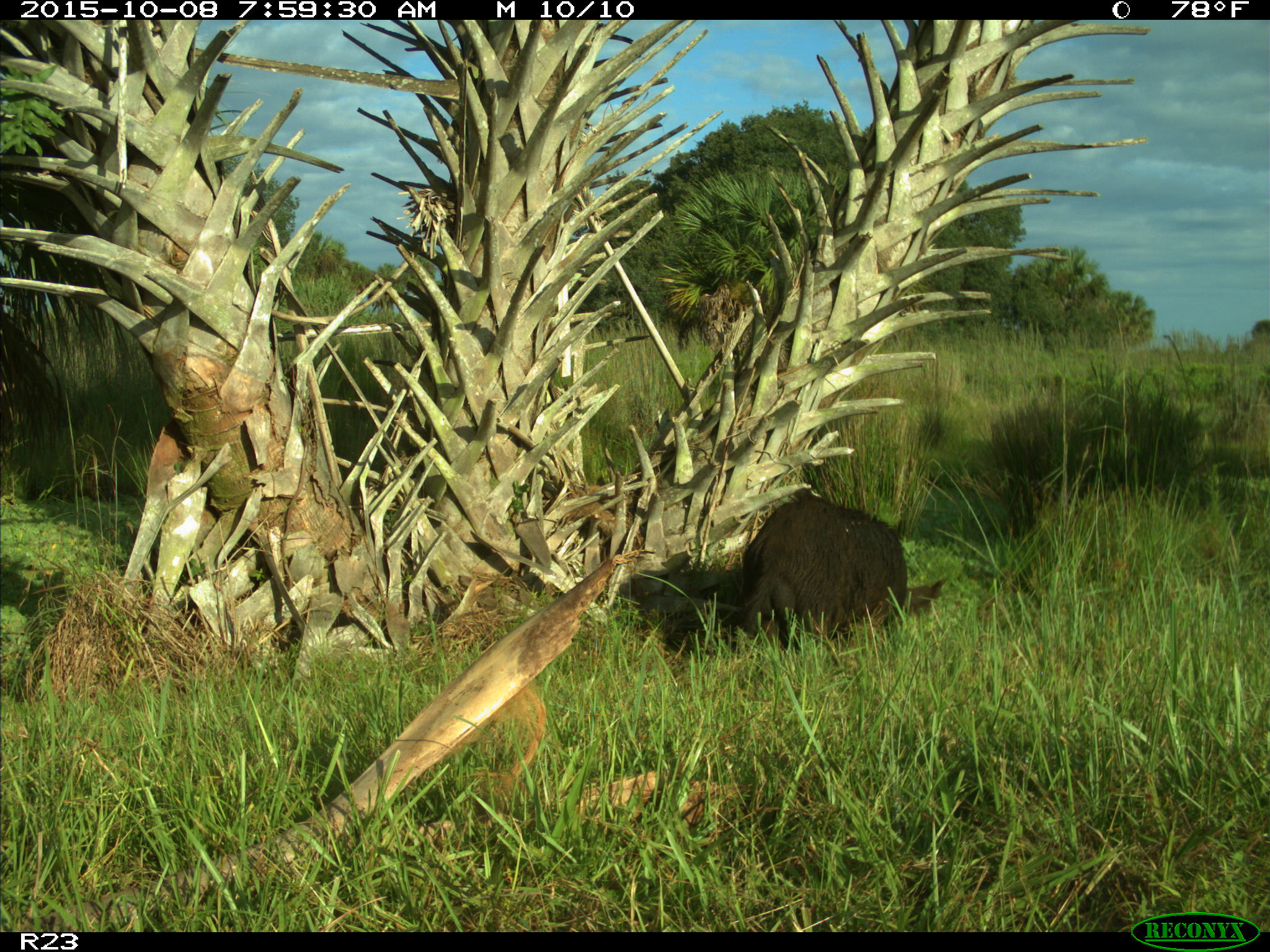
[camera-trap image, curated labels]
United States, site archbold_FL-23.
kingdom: Animalia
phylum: Chordata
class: Mammalia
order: Artiodactyla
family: Suidae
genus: Sus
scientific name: Sus scrofa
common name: wild boar